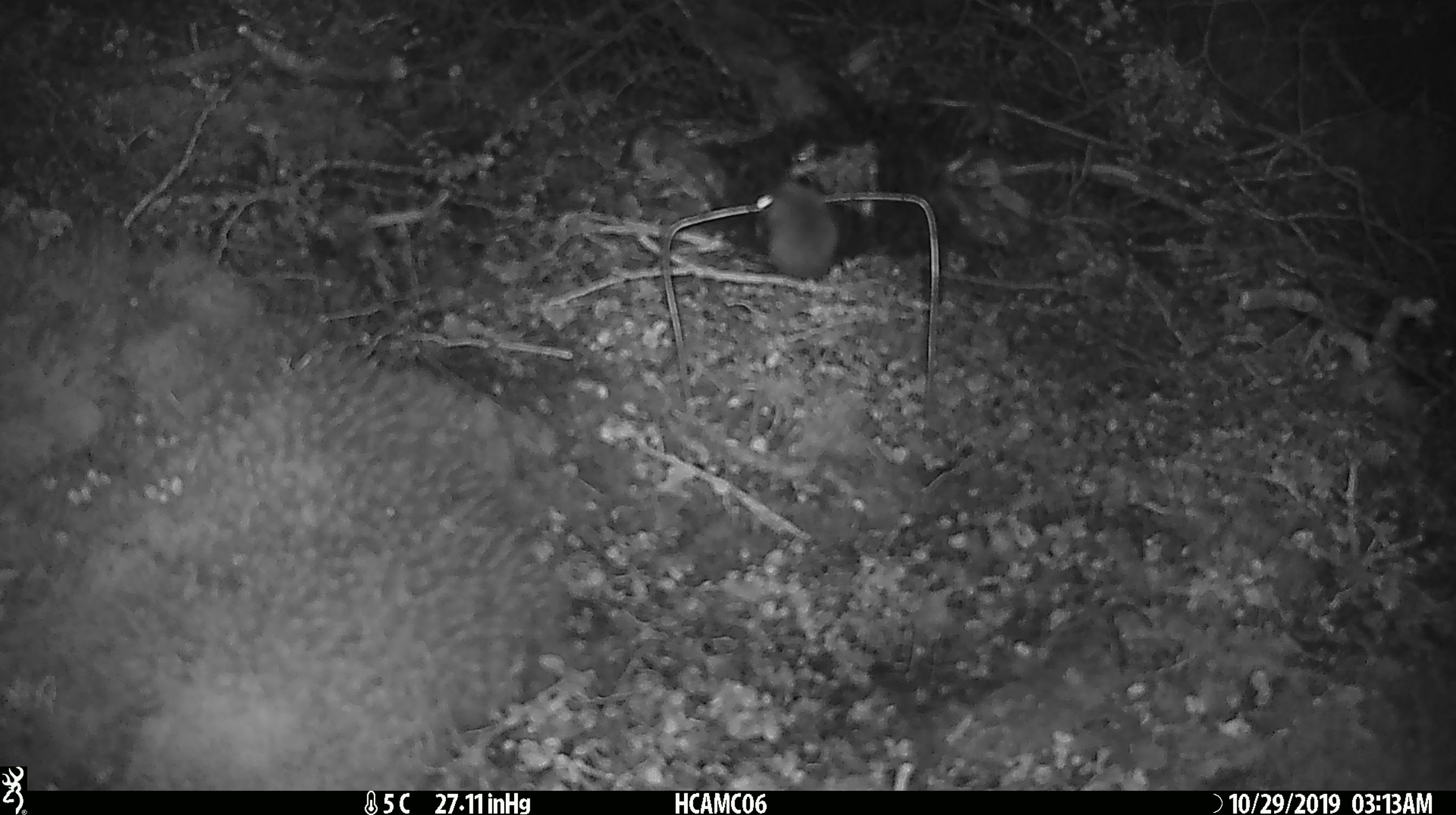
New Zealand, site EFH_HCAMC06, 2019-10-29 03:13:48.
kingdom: Animalia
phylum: Chordata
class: Mammalia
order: Rodentia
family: Muridae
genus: Mus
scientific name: Mus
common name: mouse